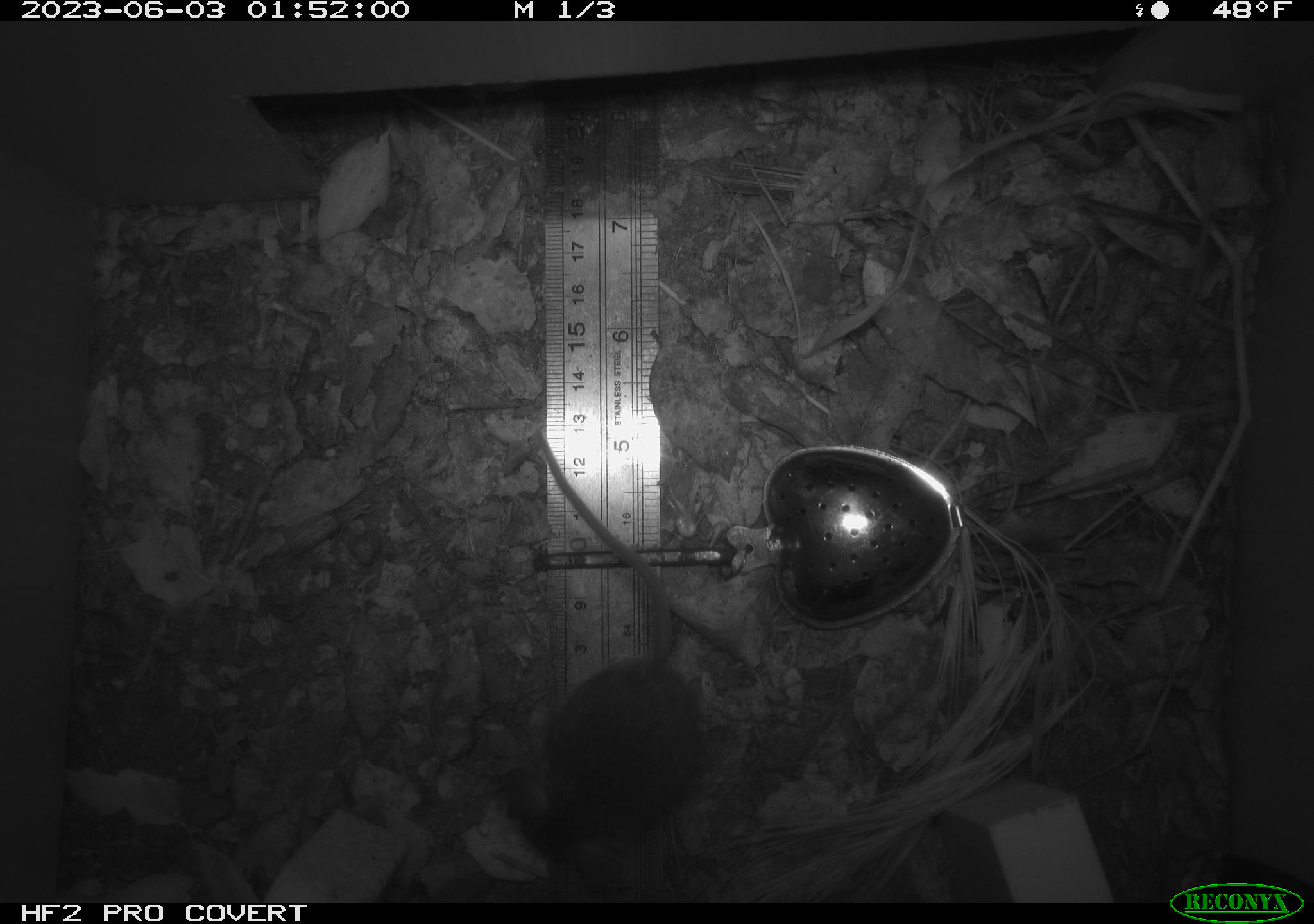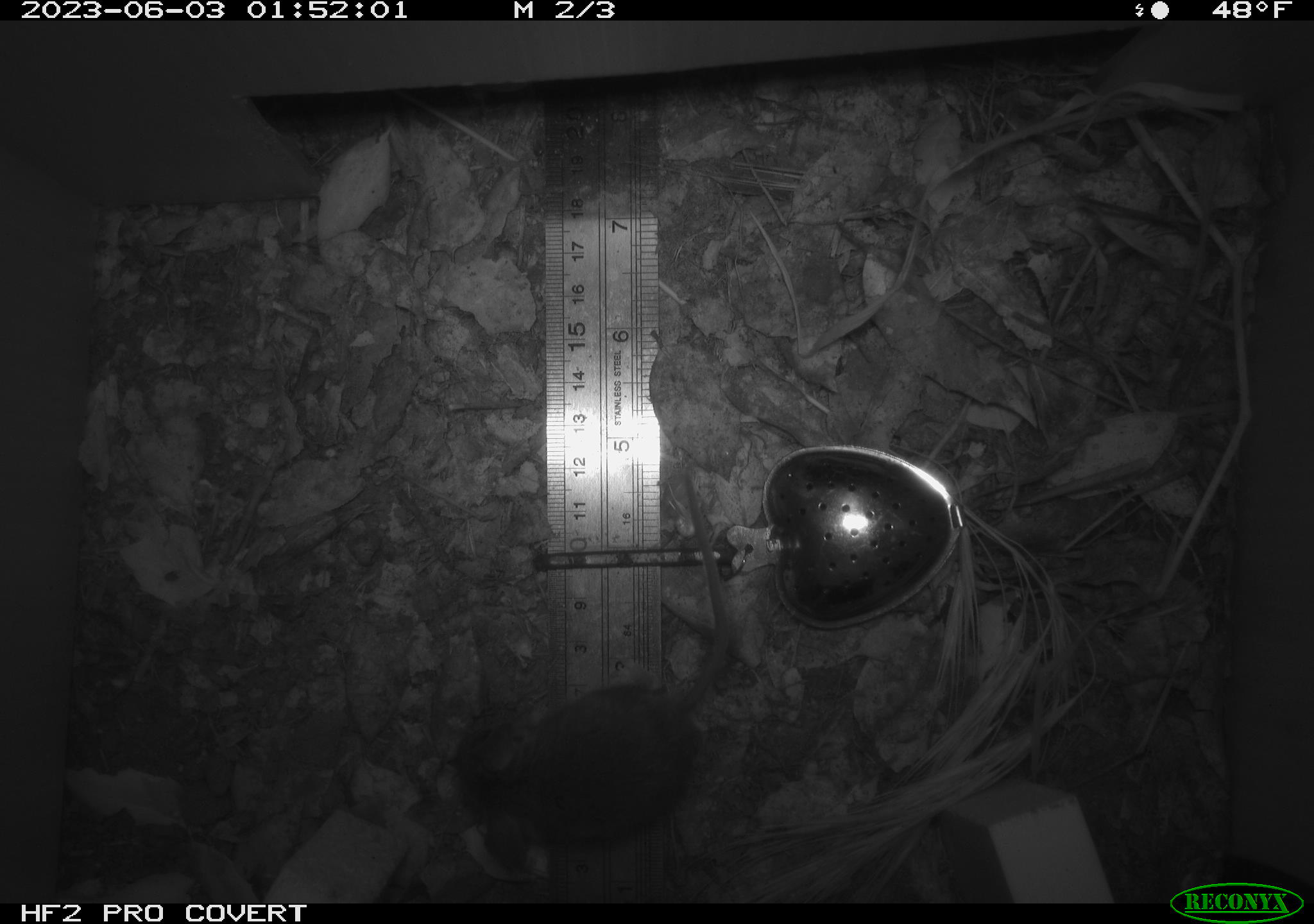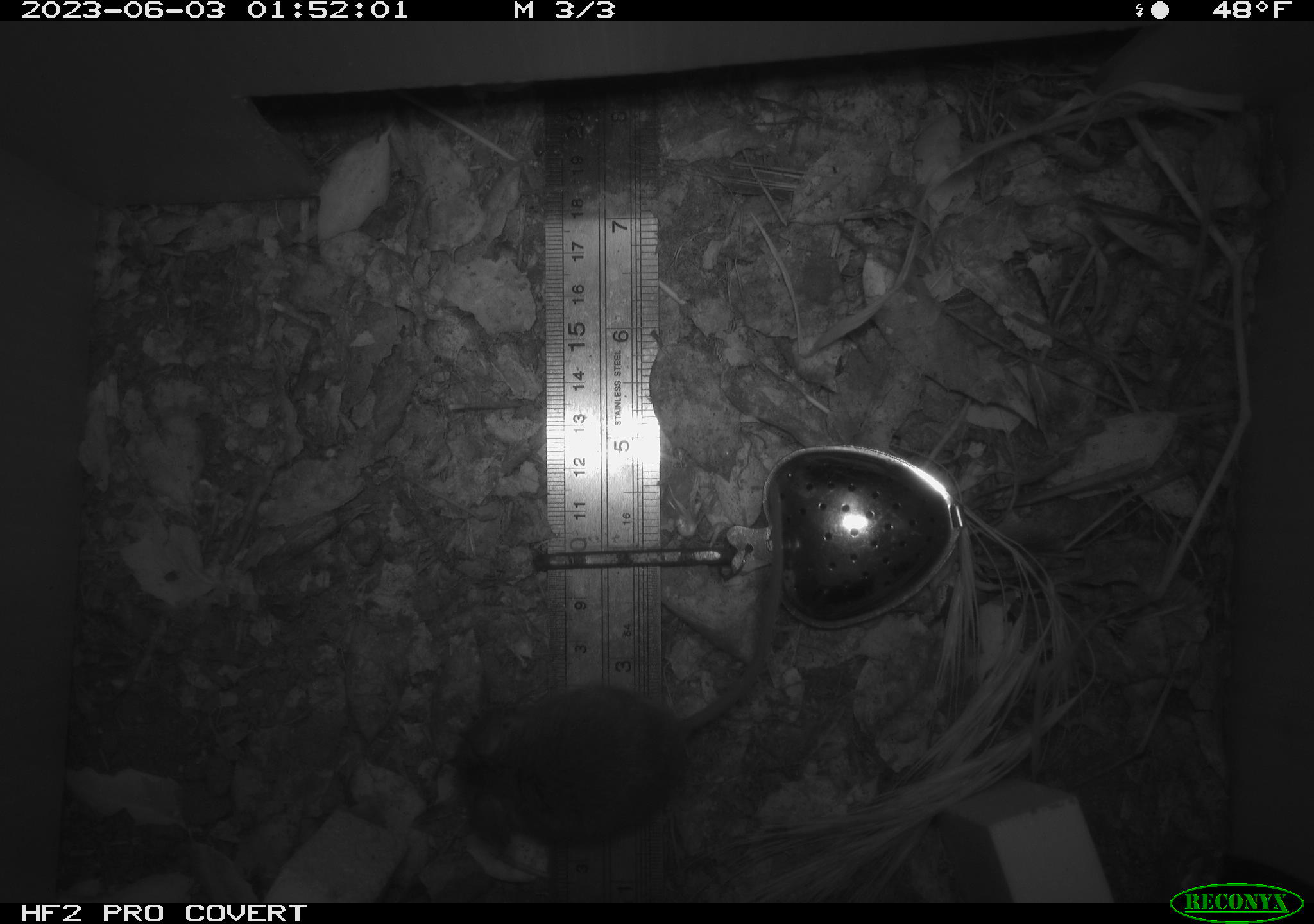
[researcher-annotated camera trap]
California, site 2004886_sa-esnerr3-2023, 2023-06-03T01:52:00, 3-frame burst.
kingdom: Animalia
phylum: Chordata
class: Mammalia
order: Rodentia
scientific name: Rodentia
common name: mouse species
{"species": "mouse species (Rodentia)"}